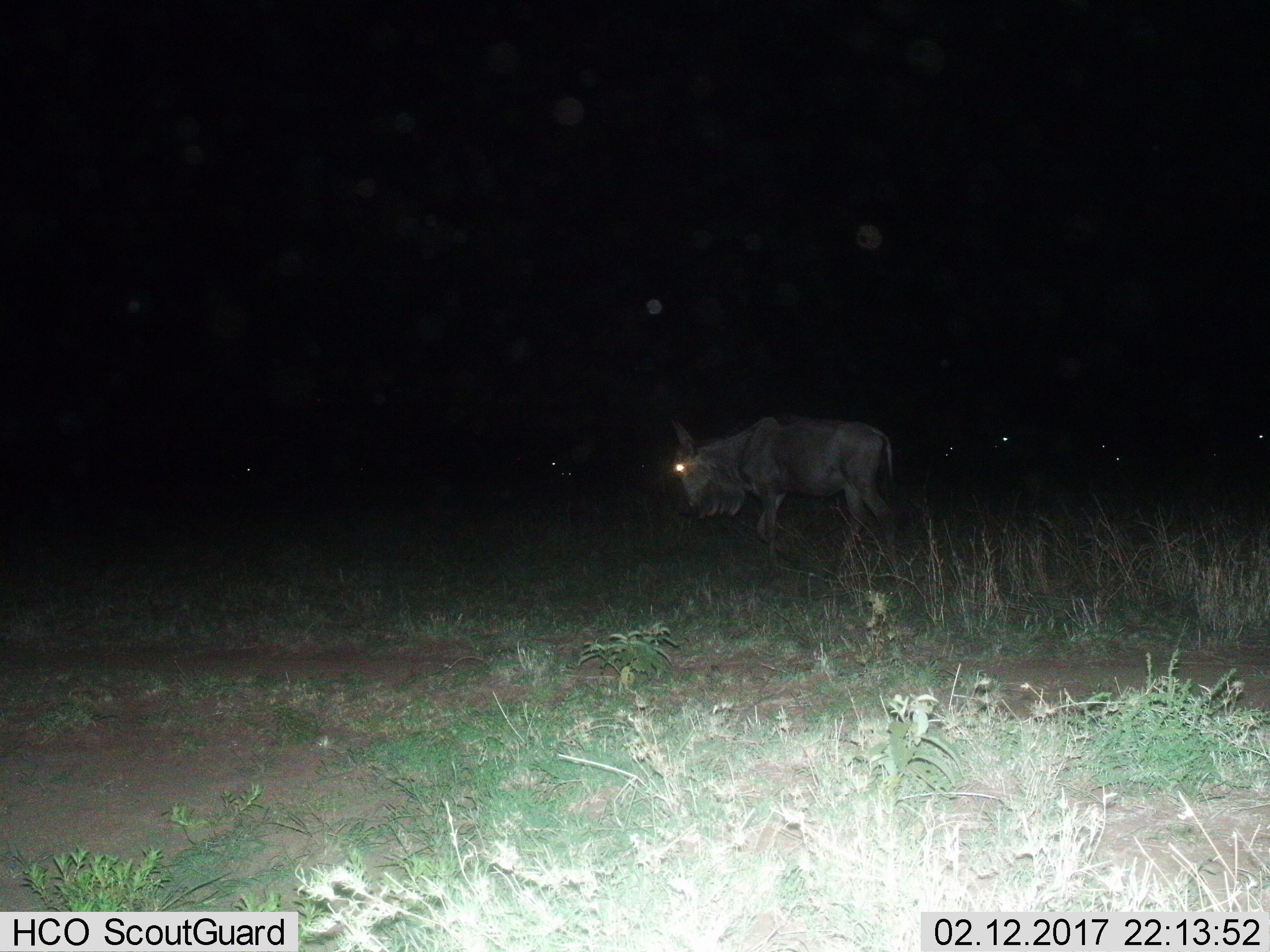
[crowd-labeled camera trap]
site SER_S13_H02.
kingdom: Animalia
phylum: Chordata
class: Mammalia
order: Artiodactyla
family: Bovidae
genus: Connochaetes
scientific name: Connochaetes taurinus taurinus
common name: blue wildebeest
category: wildebeestblue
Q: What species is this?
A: Wildebeestblue (blue wildebeest) (Connochaetes taurinus taurinus).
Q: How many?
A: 1.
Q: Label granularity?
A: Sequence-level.